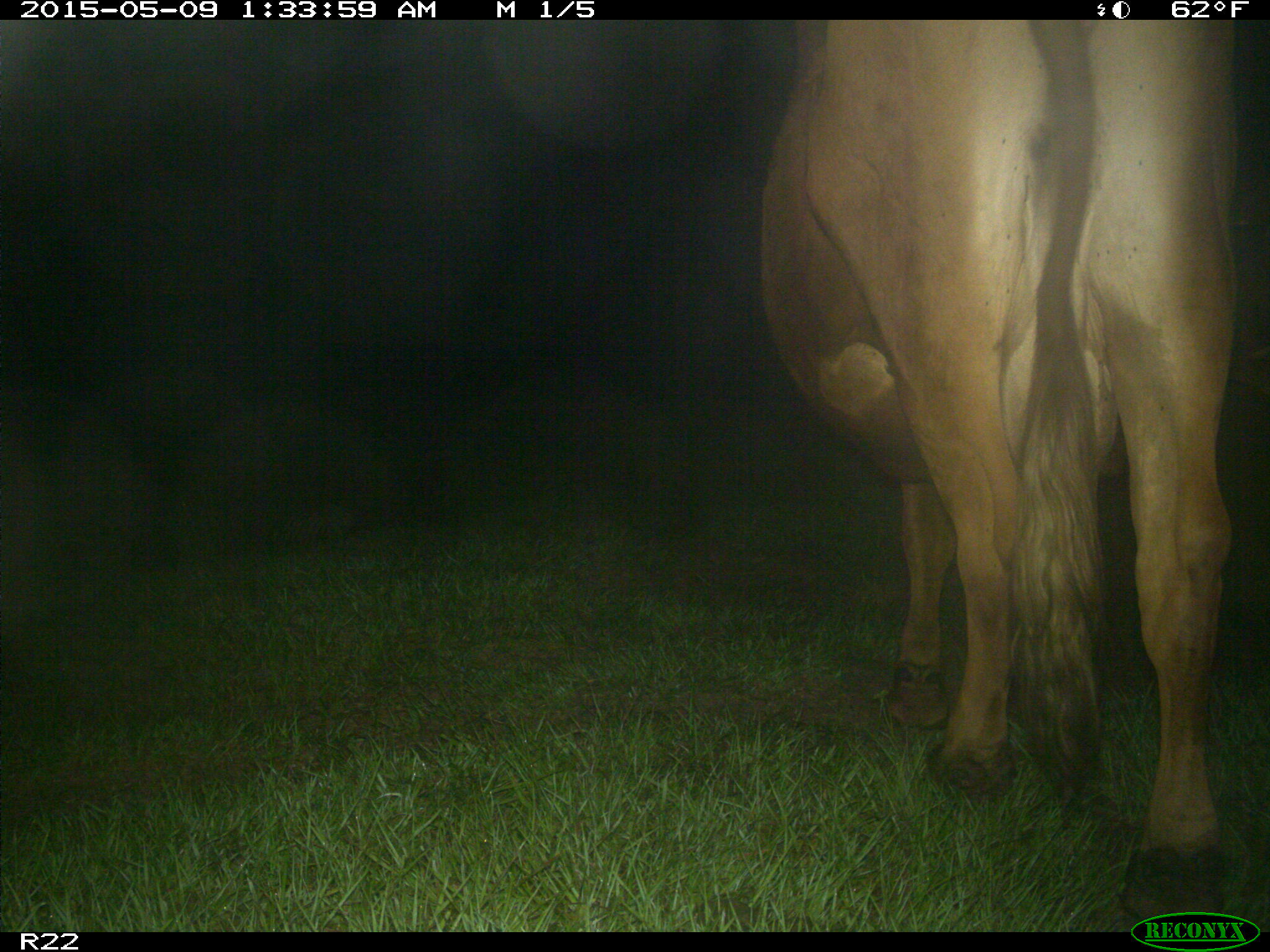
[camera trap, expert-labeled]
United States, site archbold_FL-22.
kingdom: Animalia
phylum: Chordata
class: Mammalia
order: Artiodactyla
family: Bovidae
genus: Bos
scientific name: Bos taurus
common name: domestic cow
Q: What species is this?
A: Bos taurus (domestic cow).